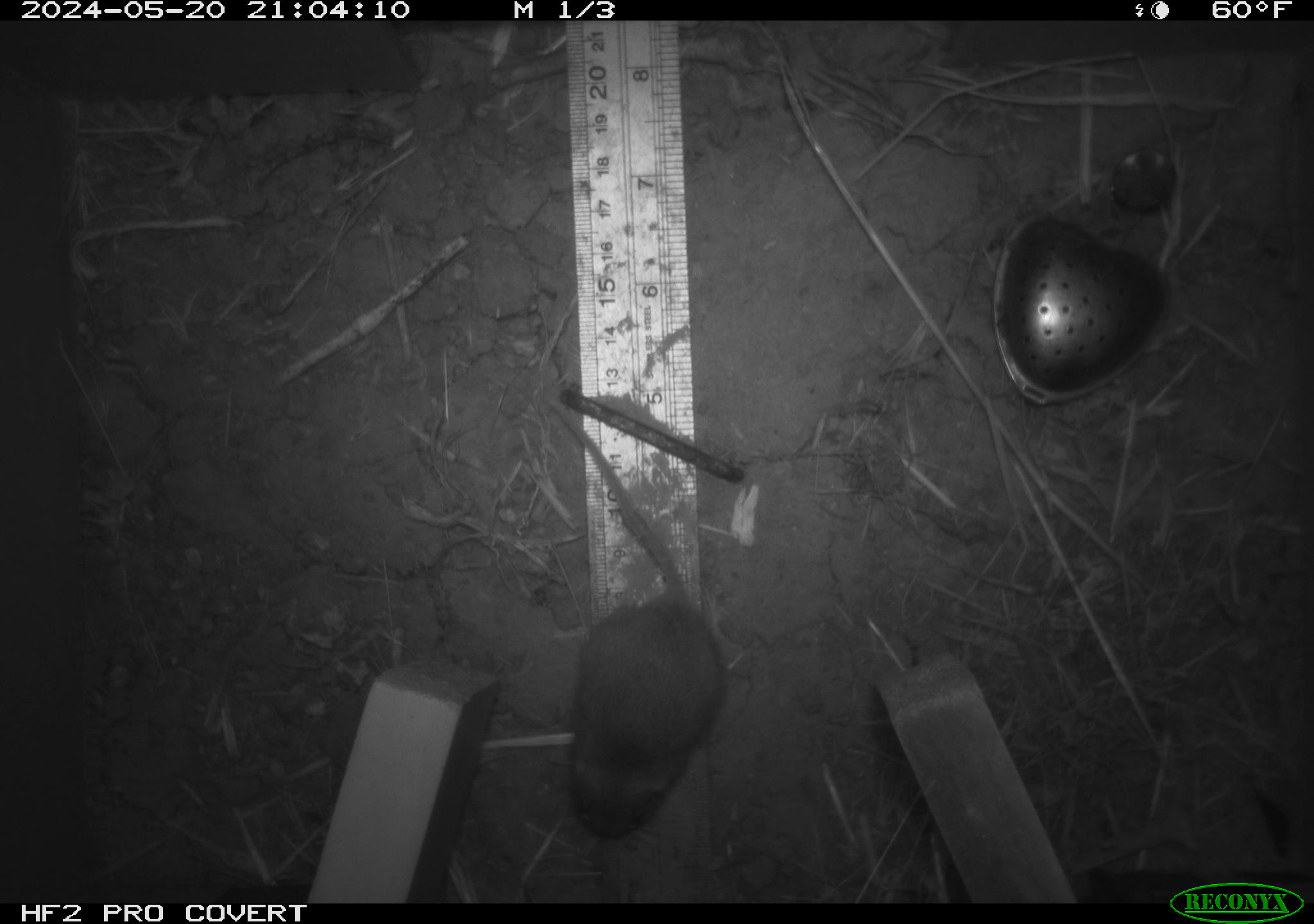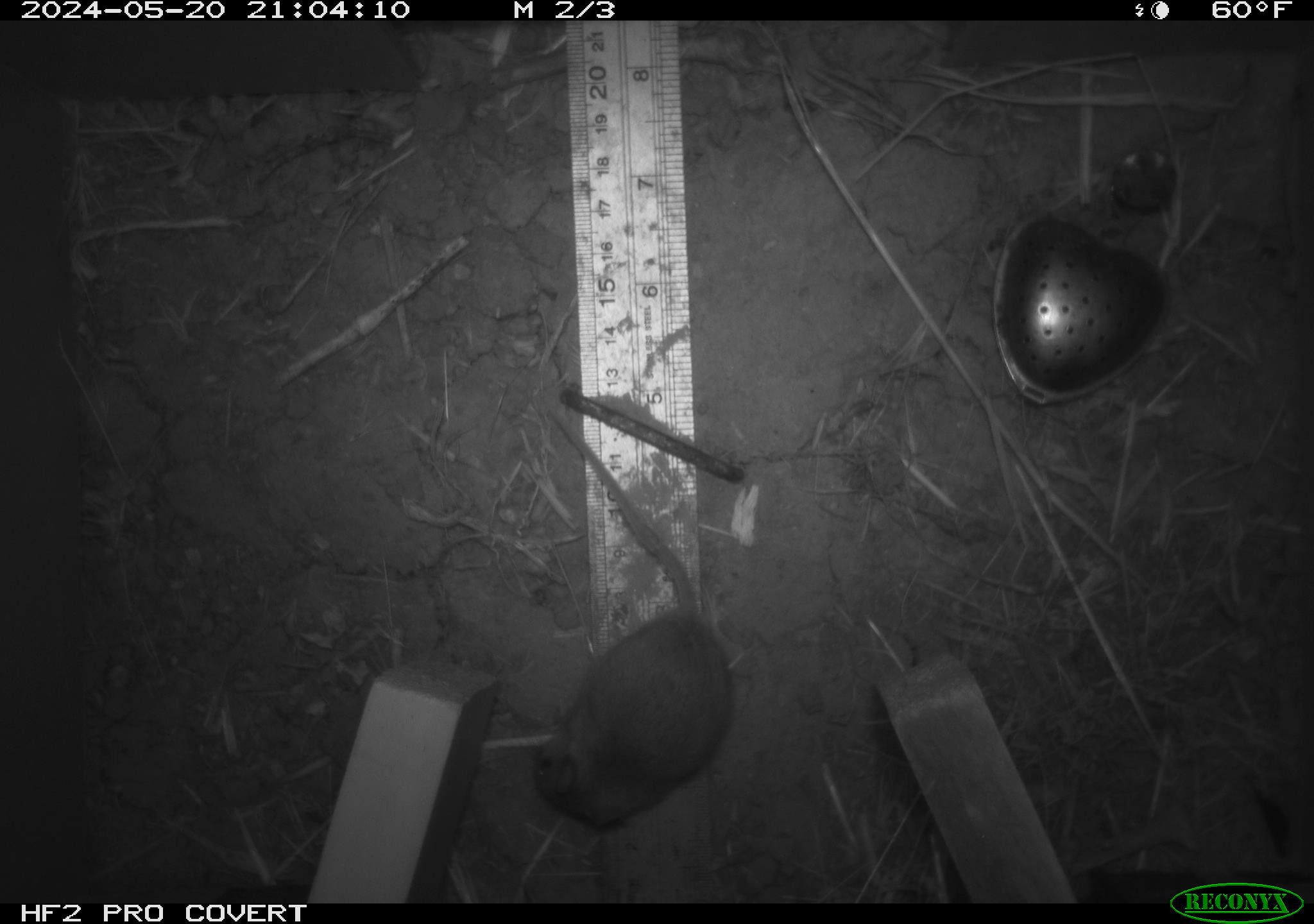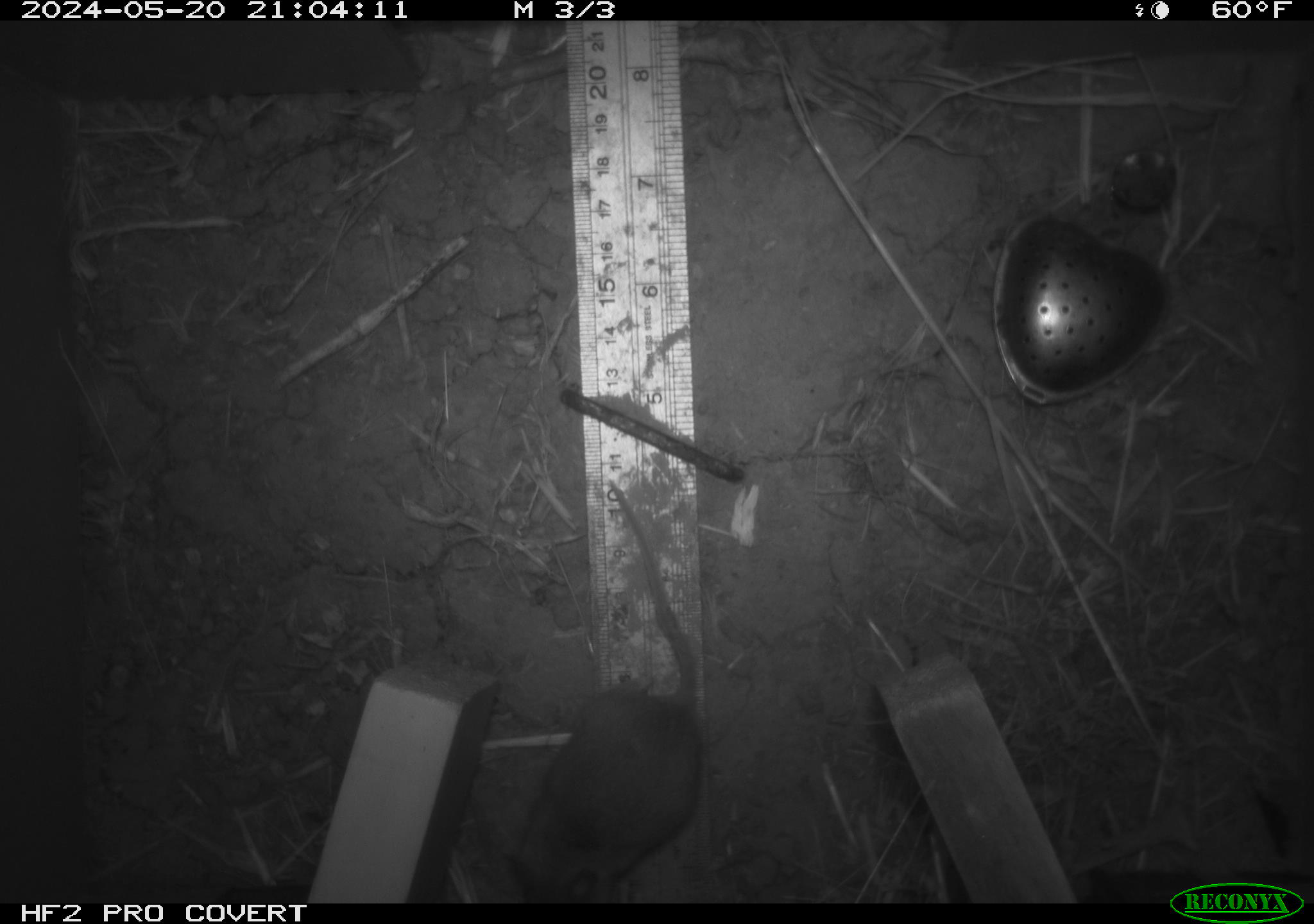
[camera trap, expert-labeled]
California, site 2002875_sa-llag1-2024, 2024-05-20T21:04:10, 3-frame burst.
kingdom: Animalia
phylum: Chordata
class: Mammalia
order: Rodentia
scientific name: Rodentia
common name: mouse species